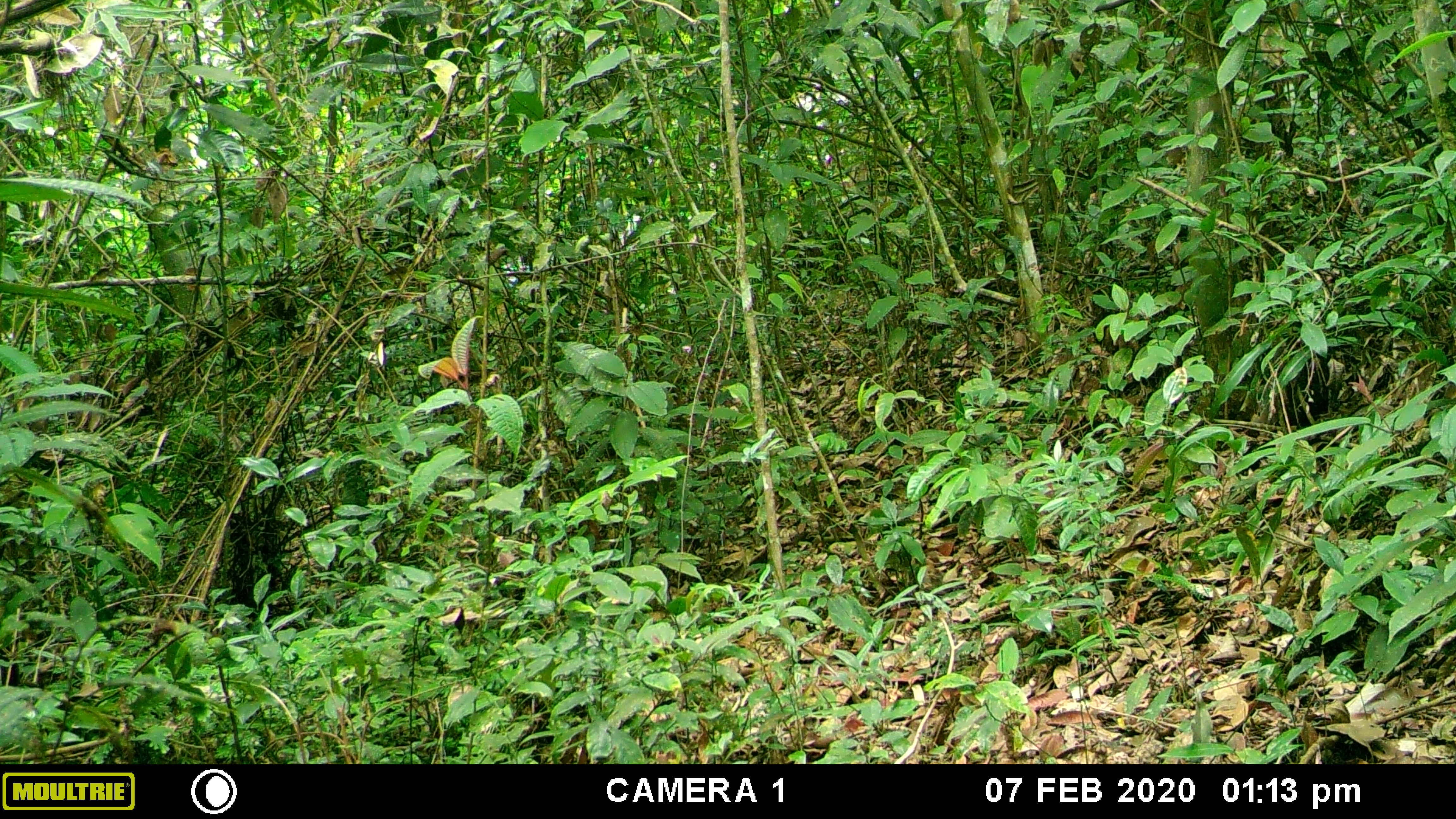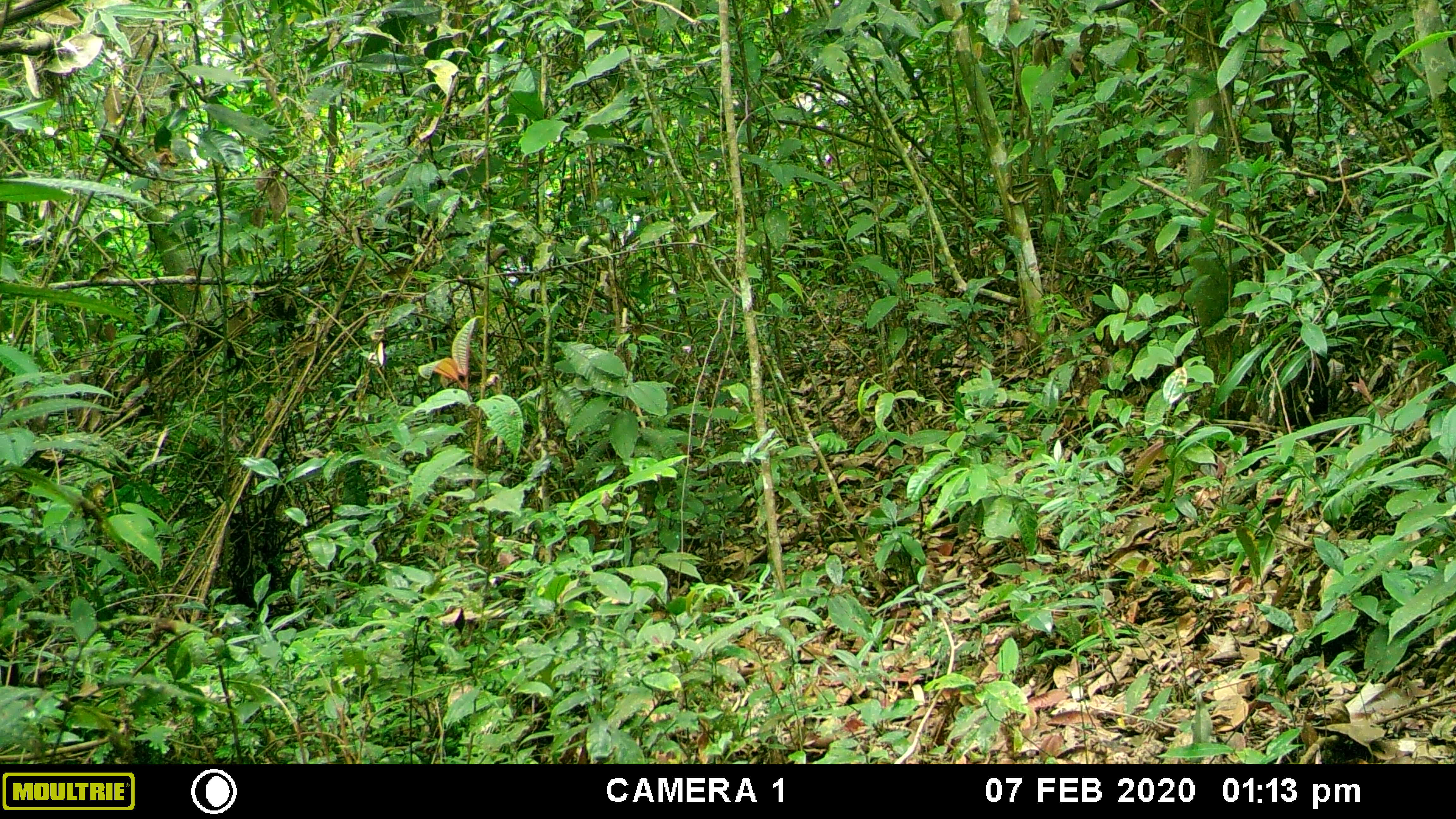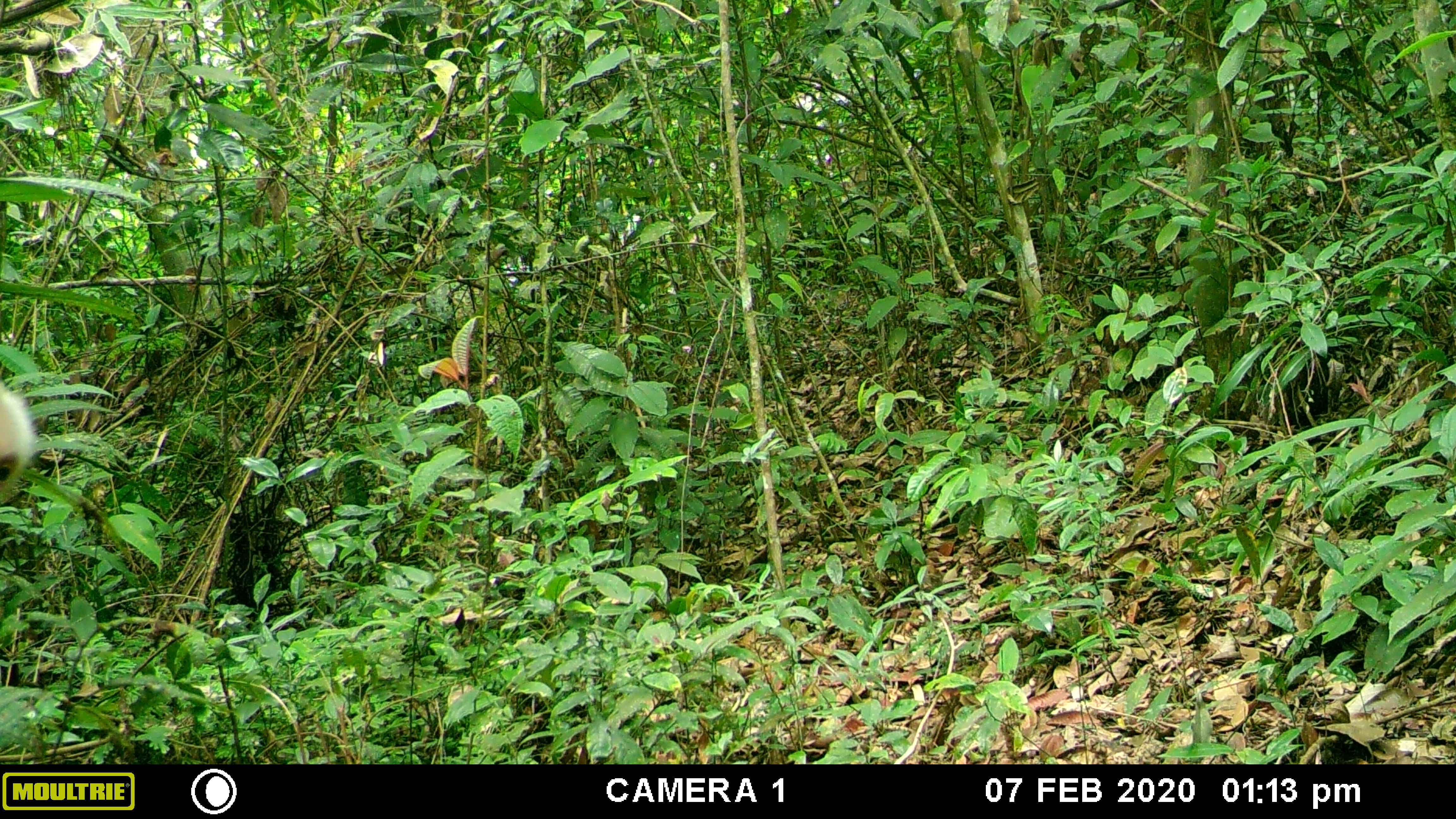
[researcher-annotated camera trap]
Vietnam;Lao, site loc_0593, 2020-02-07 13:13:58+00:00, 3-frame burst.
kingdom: Animalia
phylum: Chordata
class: Mammalia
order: Primates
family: Cercopithecidae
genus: Macaca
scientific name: Macaca arctoides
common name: stump-tailed macaque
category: stump tailed macaque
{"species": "stump tailed macaque (stump-tailed macaque) (Macaca arctoides)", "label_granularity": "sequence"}